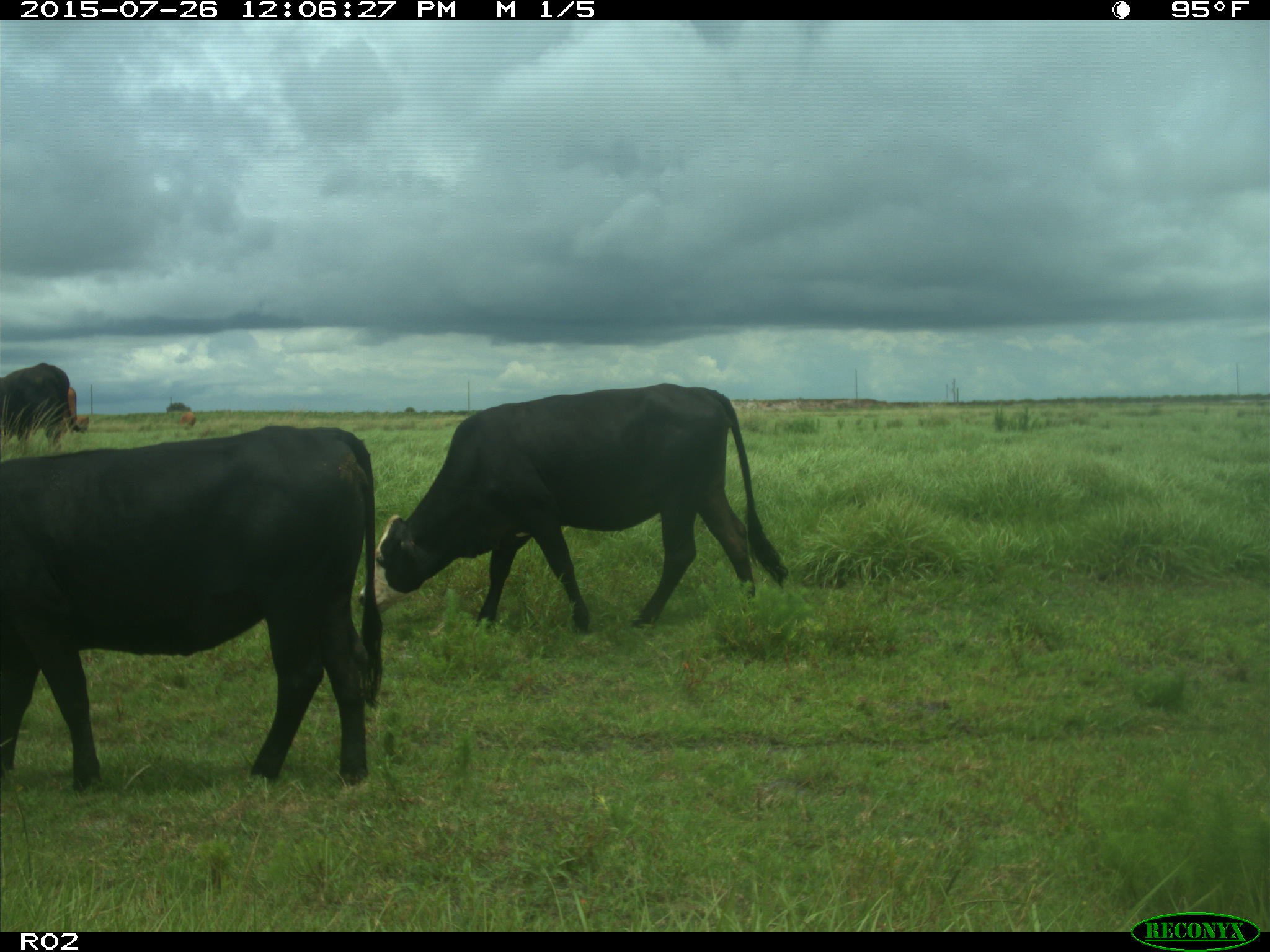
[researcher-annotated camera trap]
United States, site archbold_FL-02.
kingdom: Animalia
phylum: Chordata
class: Mammalia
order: Artiodactyla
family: Bovidae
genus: Bos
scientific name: Bos taurus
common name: domestic cow